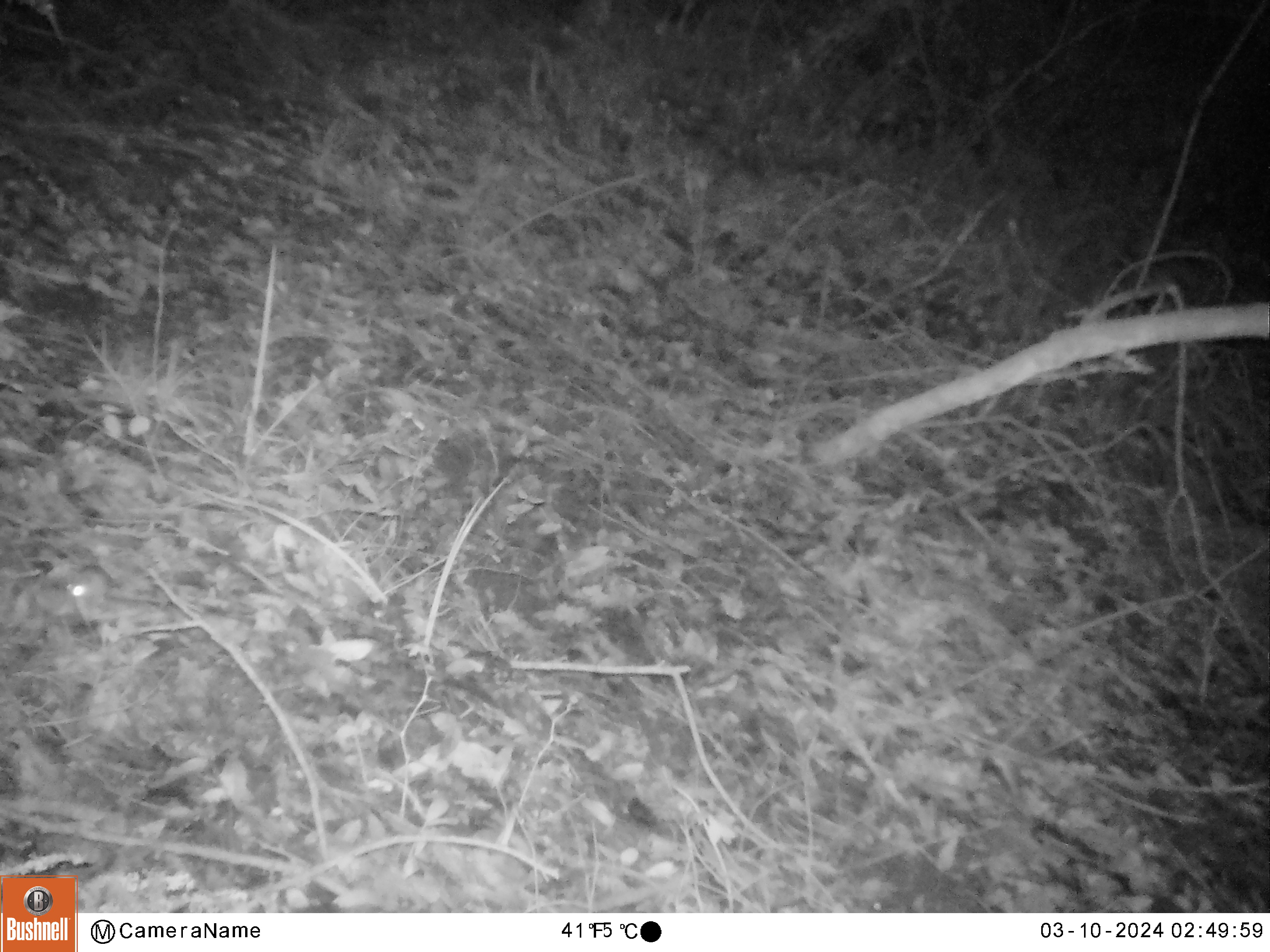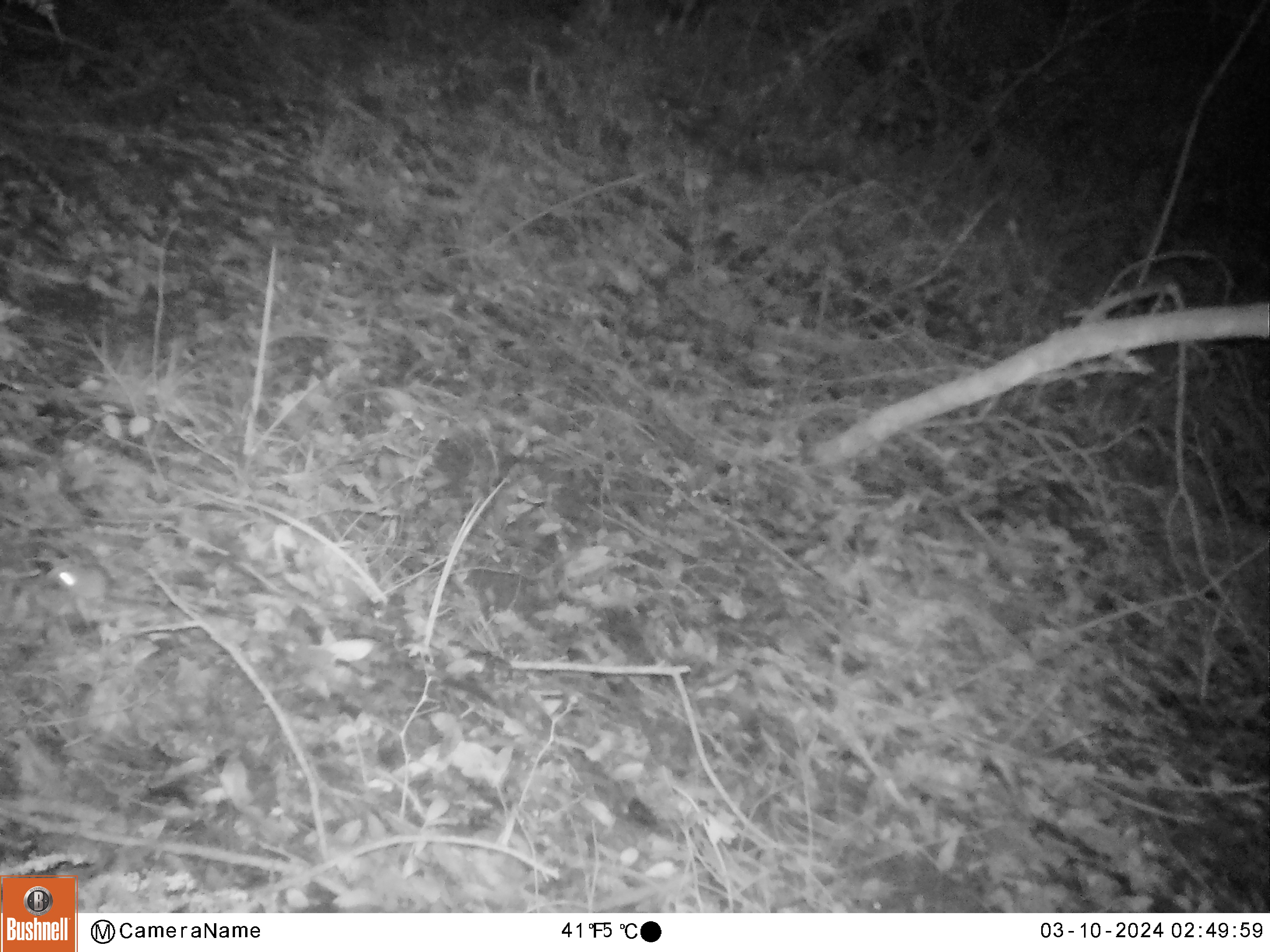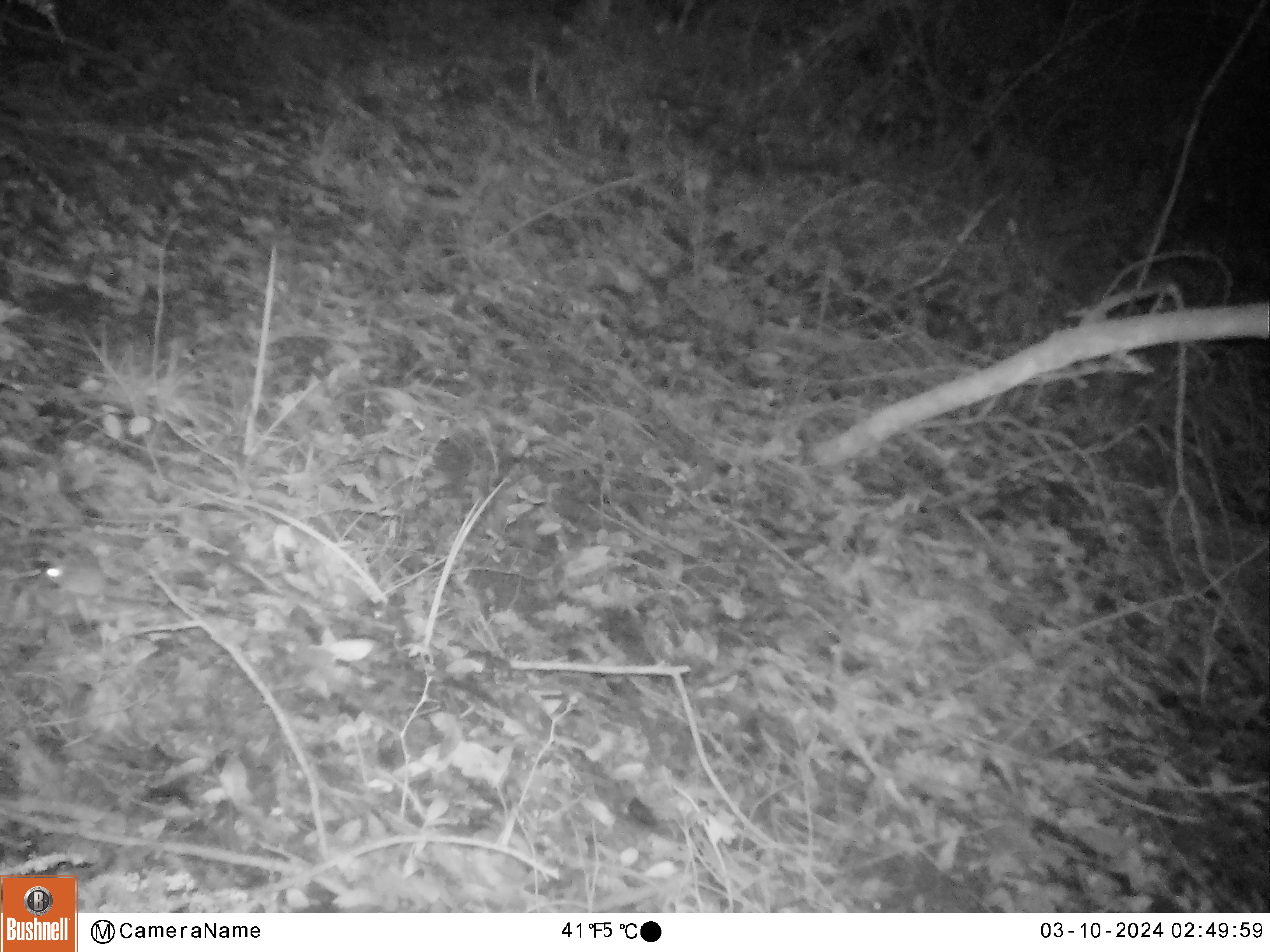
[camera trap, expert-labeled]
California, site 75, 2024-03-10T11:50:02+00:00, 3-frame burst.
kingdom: Animalia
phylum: Chordata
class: Mammalia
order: Rodentia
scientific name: Rodentia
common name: mouse or rat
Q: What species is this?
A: Mouse or rat (Rodentia).